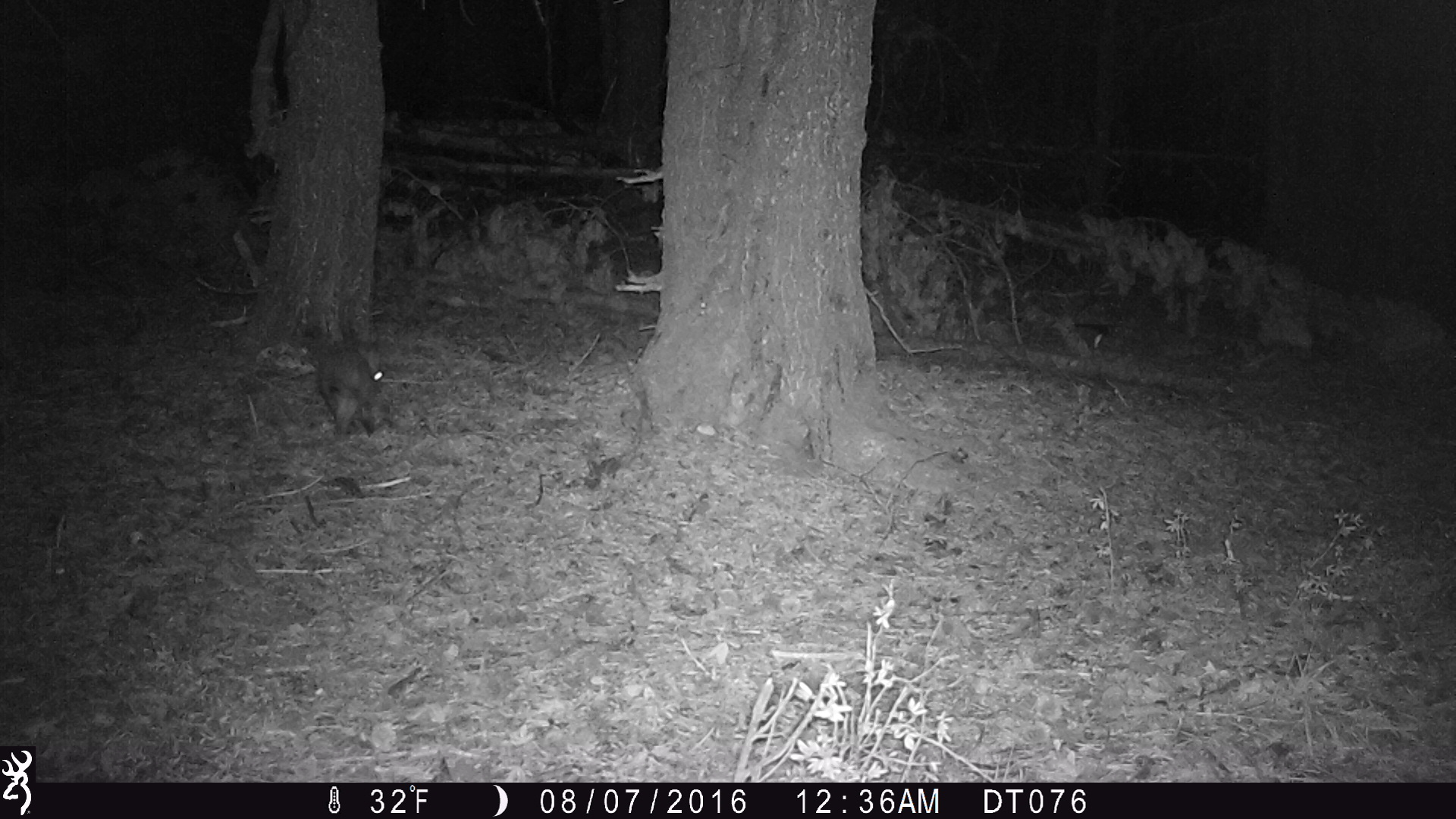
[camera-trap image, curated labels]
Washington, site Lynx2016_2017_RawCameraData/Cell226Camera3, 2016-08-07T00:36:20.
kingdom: Animalia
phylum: Chordata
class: Mammalia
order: Lagomorpha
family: Leporidae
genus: Lepus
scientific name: Lepus americanus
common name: snowshoe hare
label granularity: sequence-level